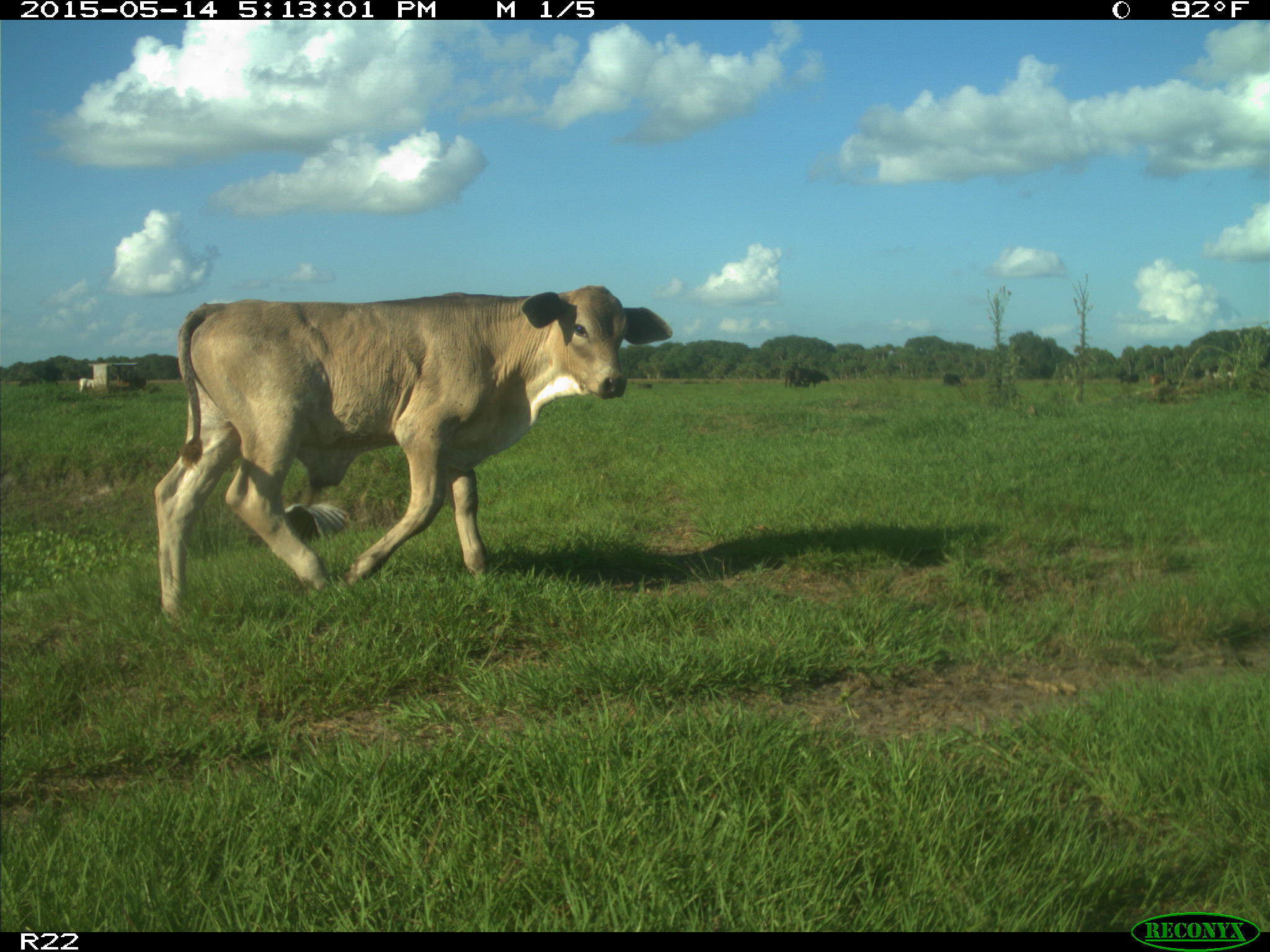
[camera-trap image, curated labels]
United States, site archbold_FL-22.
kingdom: Animalia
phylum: Chordata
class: Mammalia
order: Artiodactyla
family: Bovidae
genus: Bos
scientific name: Bos taurus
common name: domestic cow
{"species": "Bos taurus (domestic cow)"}